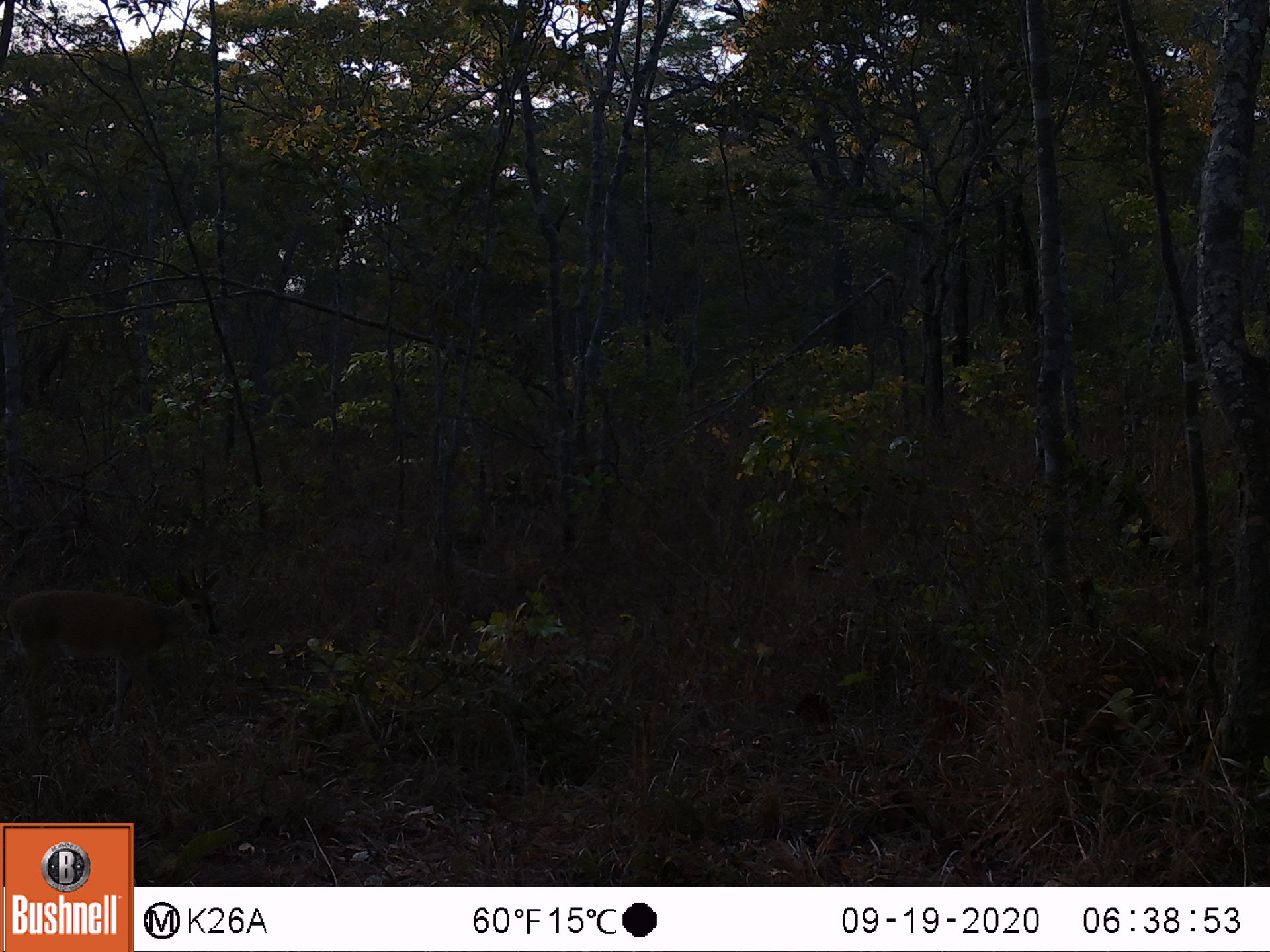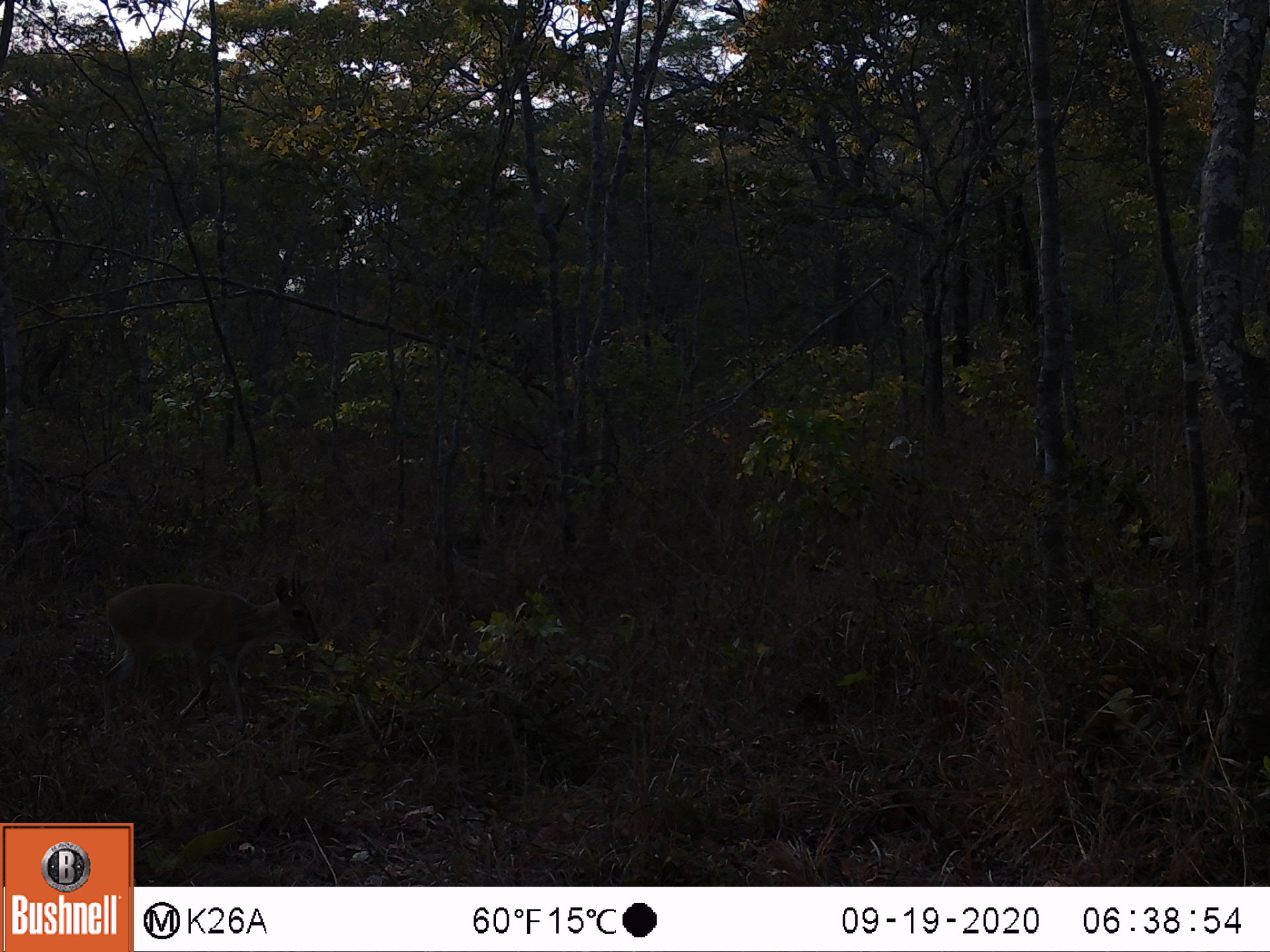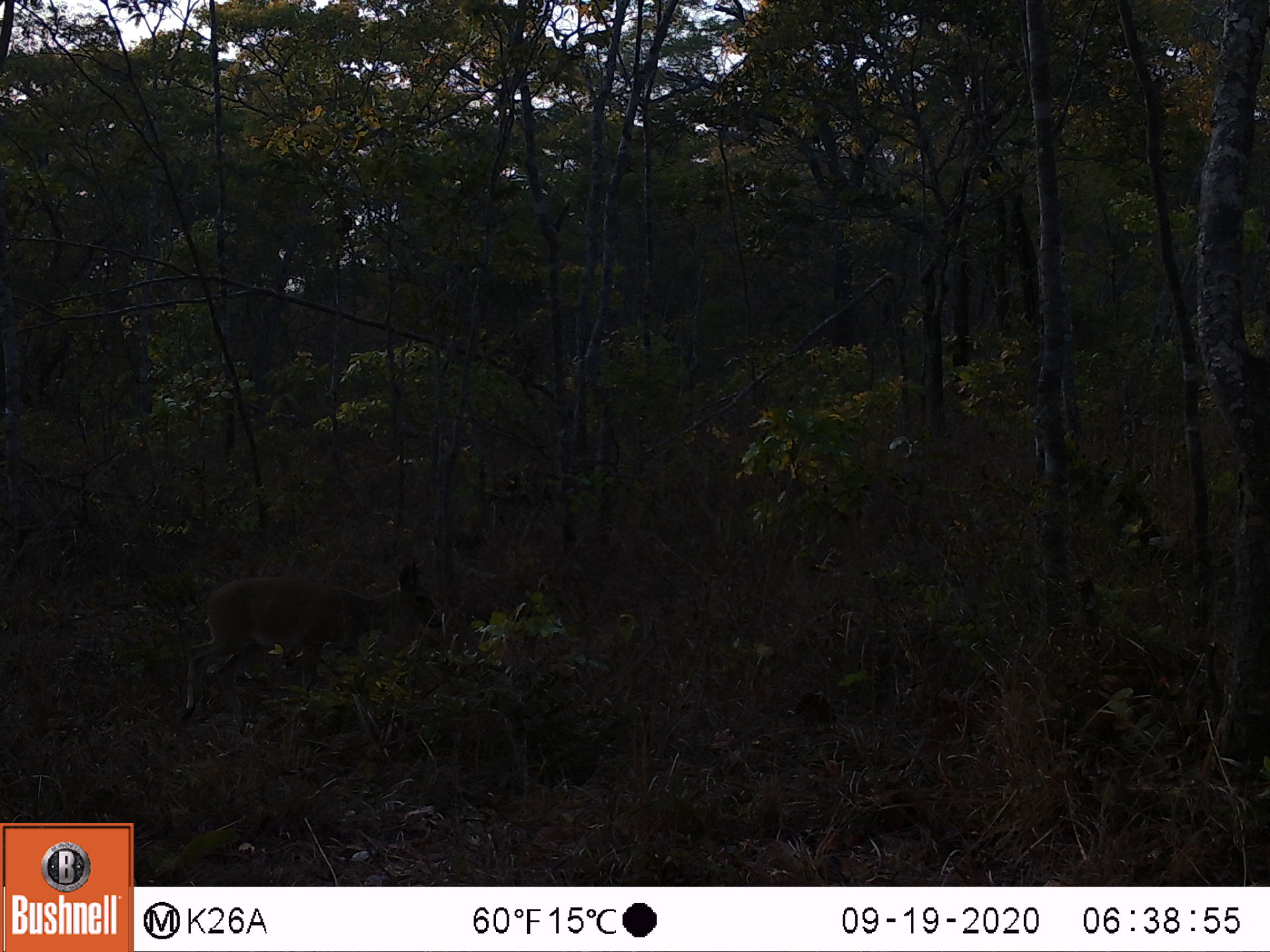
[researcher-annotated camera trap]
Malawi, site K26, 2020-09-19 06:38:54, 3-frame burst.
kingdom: Animalia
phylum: Chordata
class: Mammalia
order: Artiodactyla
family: Bovidae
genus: Sylvicapra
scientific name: Sylvicapra grimmia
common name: common duiker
Common duiker (Sylvicapra grimmia), count 1.